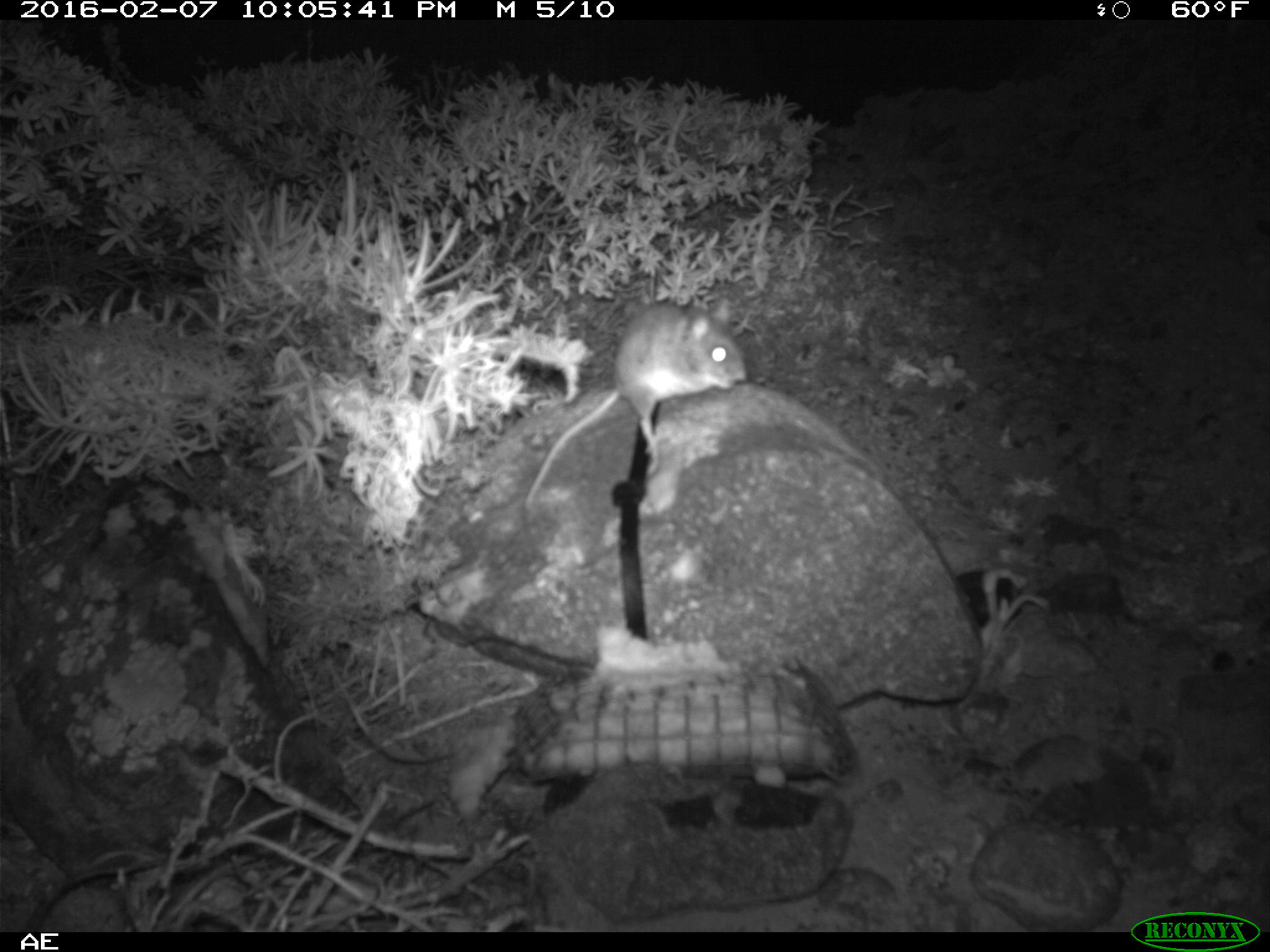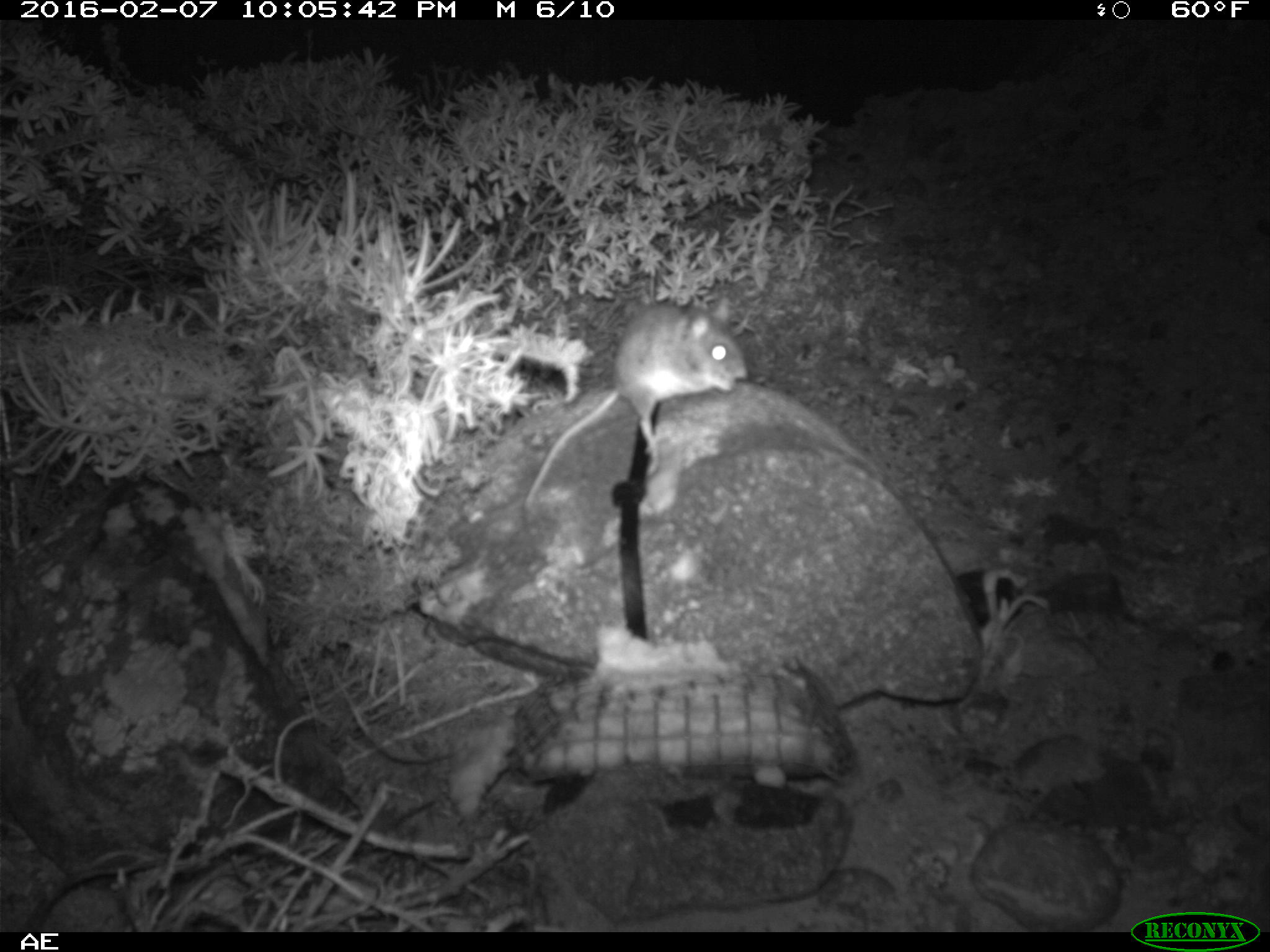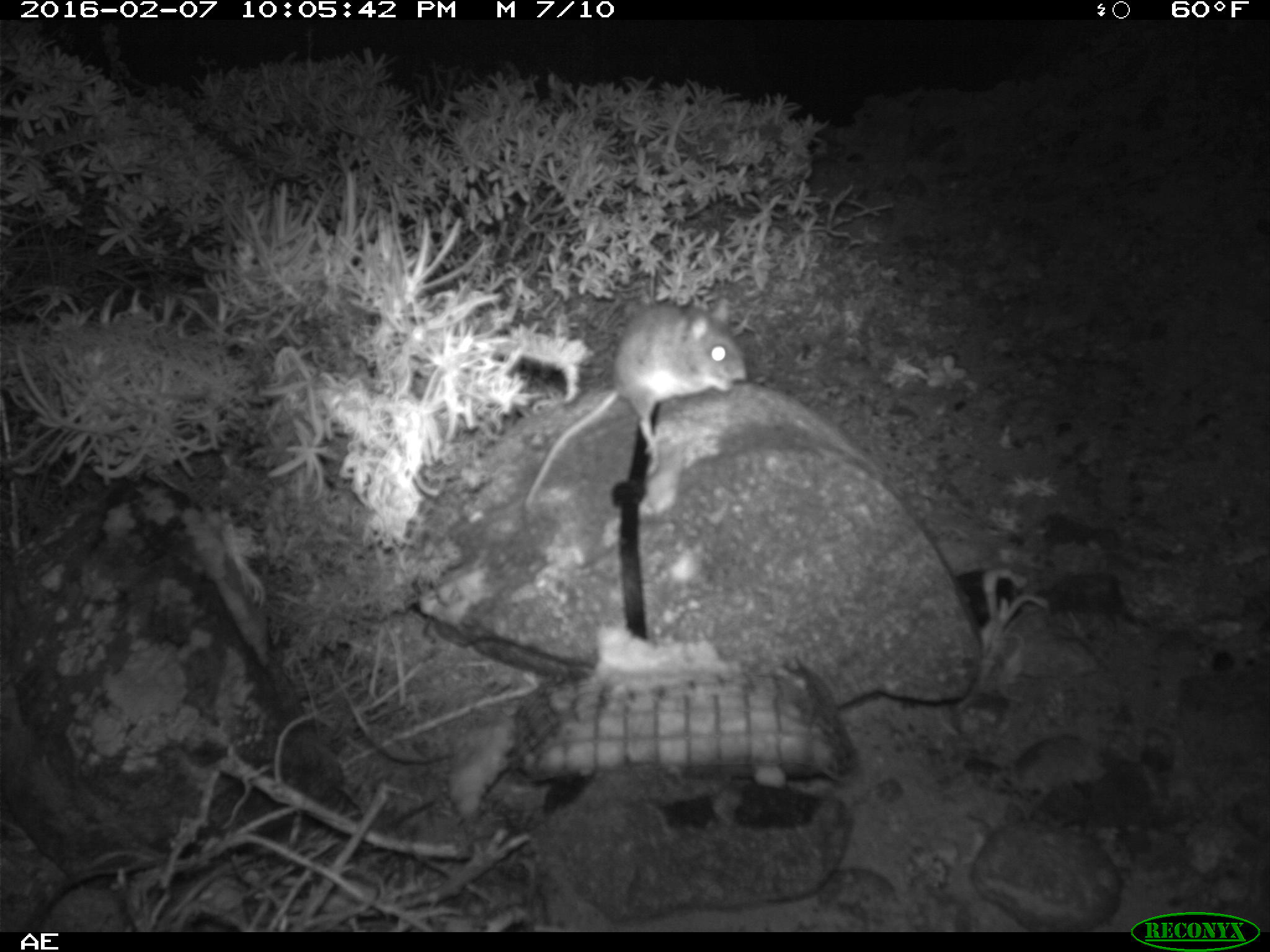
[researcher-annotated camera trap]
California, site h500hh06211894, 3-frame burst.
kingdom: Animalia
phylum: Chordata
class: Mammalia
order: Rodentia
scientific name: Rodentia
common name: rodent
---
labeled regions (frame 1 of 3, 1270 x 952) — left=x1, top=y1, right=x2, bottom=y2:
rodent: left=522, top=298, right=747, bottom=511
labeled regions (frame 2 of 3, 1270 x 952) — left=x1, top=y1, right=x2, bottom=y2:
rodent: left=523, top=295, right=748, bottom=507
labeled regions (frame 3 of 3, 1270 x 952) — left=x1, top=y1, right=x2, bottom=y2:
rodent: left=522, top=298, right=747, bottom=511